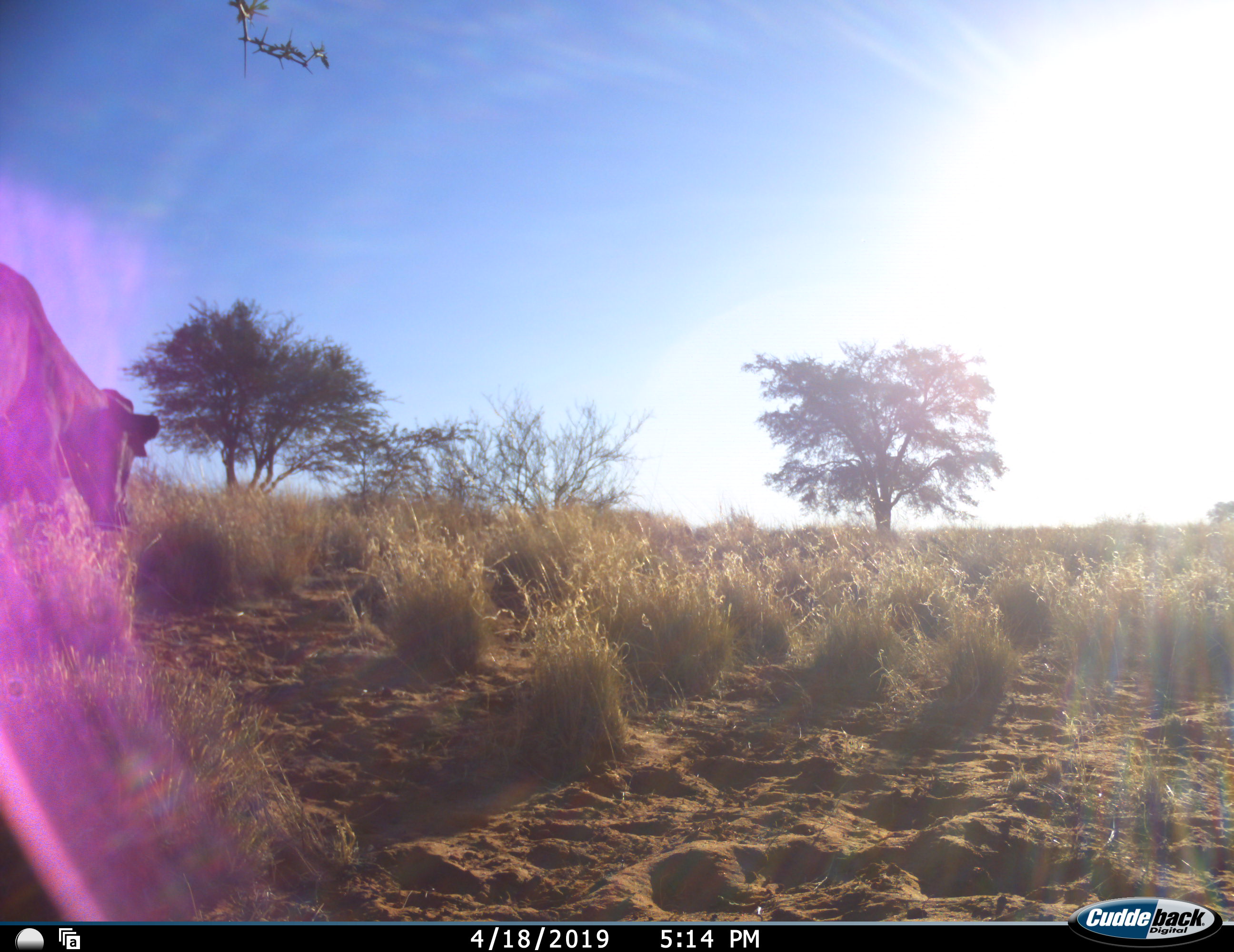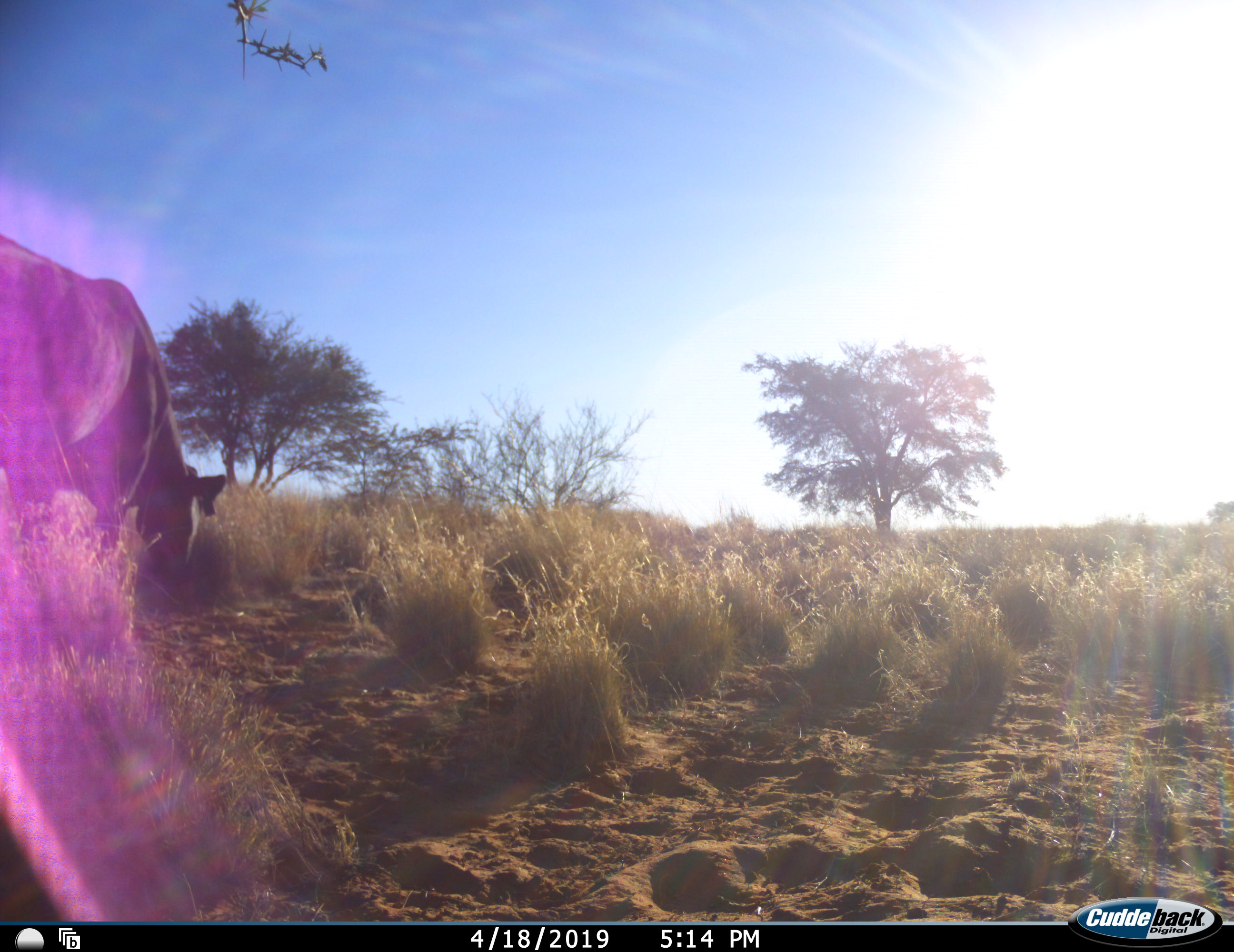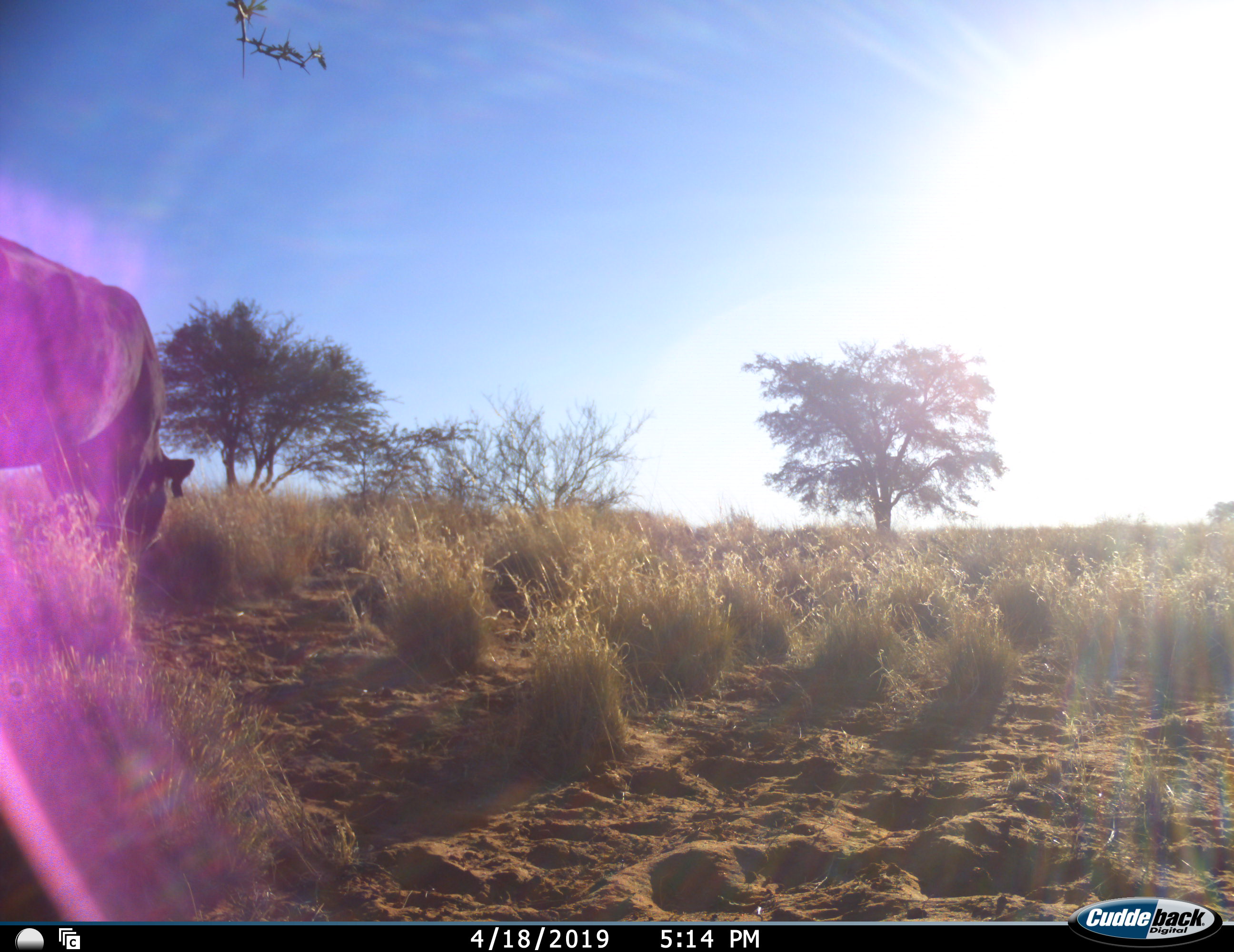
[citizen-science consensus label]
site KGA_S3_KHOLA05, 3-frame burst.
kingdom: Animalia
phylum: Chordata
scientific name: Vertebrata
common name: domestic animal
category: domesticanimal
Domesticanimal (domestic animal) (Vertebrata), count 1. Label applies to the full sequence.